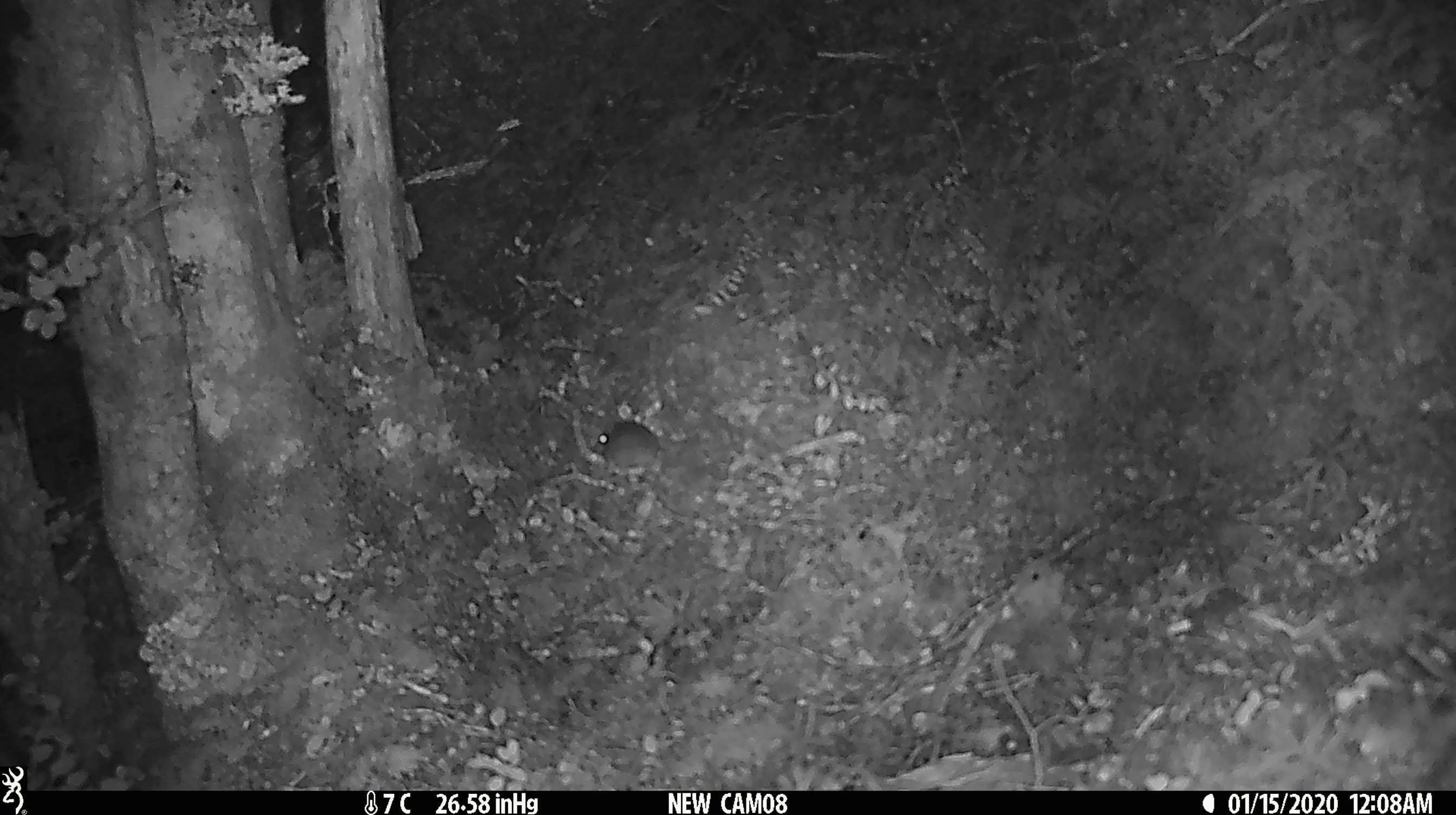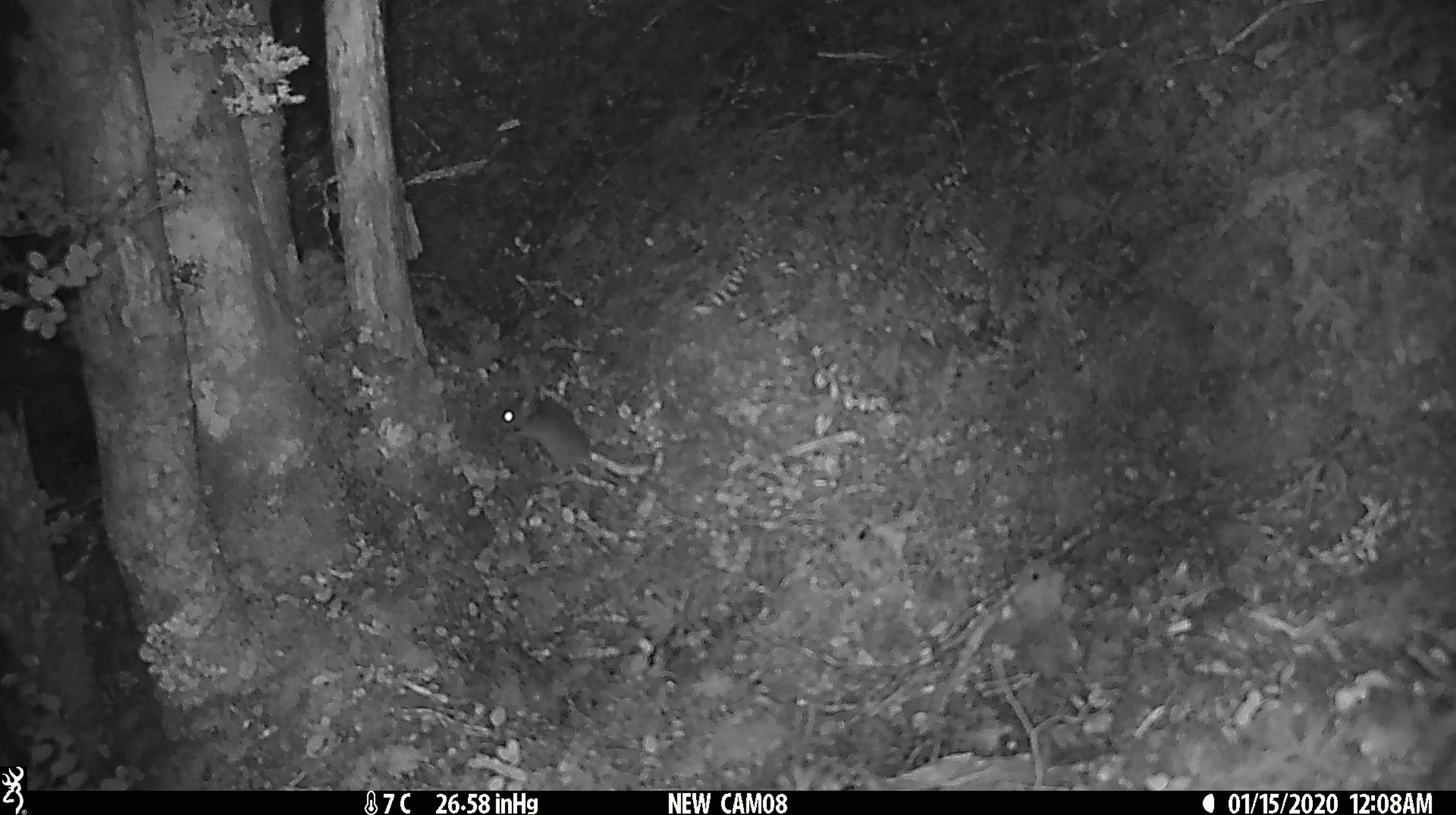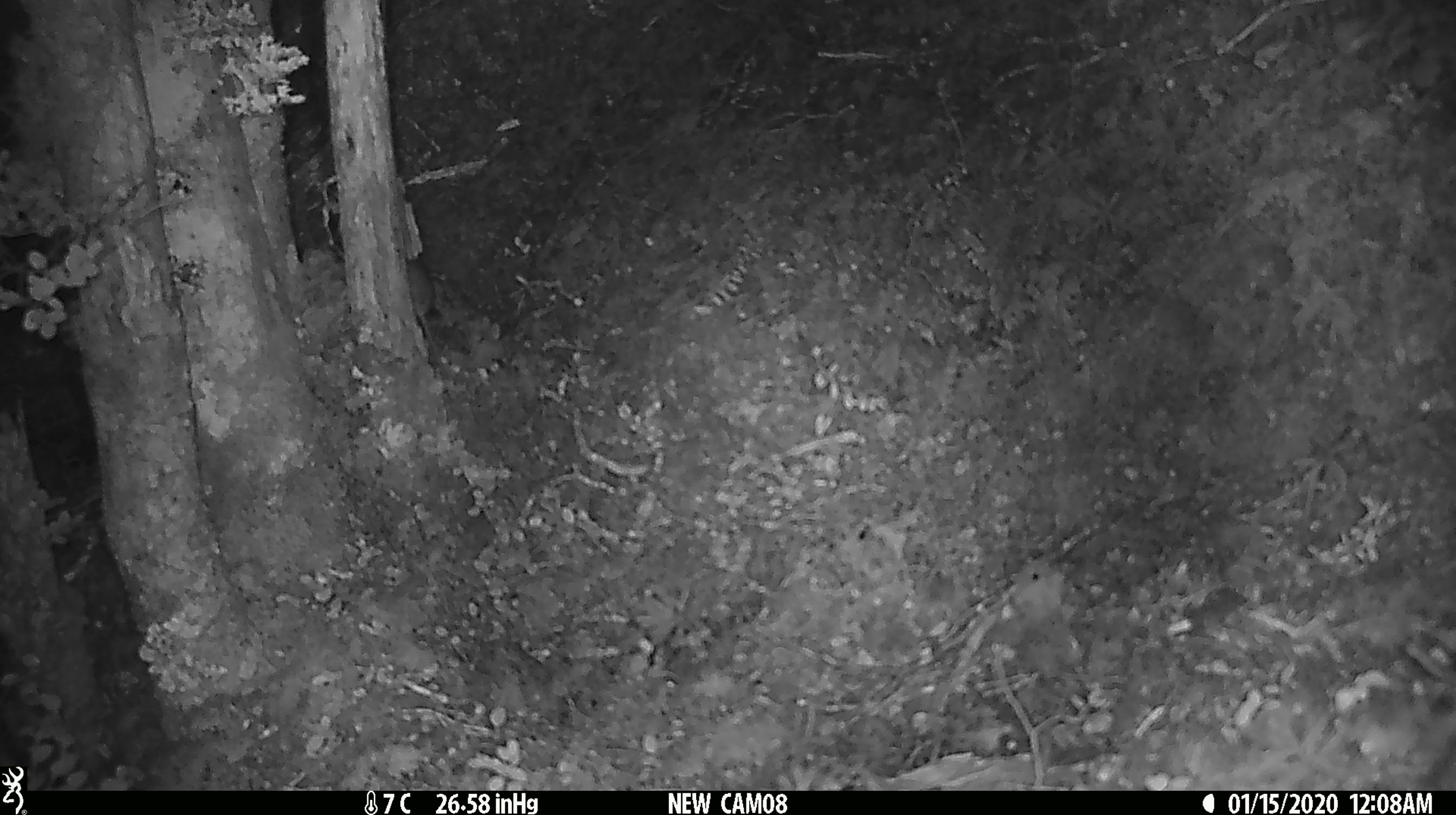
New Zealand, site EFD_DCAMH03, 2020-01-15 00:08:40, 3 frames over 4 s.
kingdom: Animalia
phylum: Chordata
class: Mammalia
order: Rodentia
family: Muridae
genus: Mus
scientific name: Mus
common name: mouse